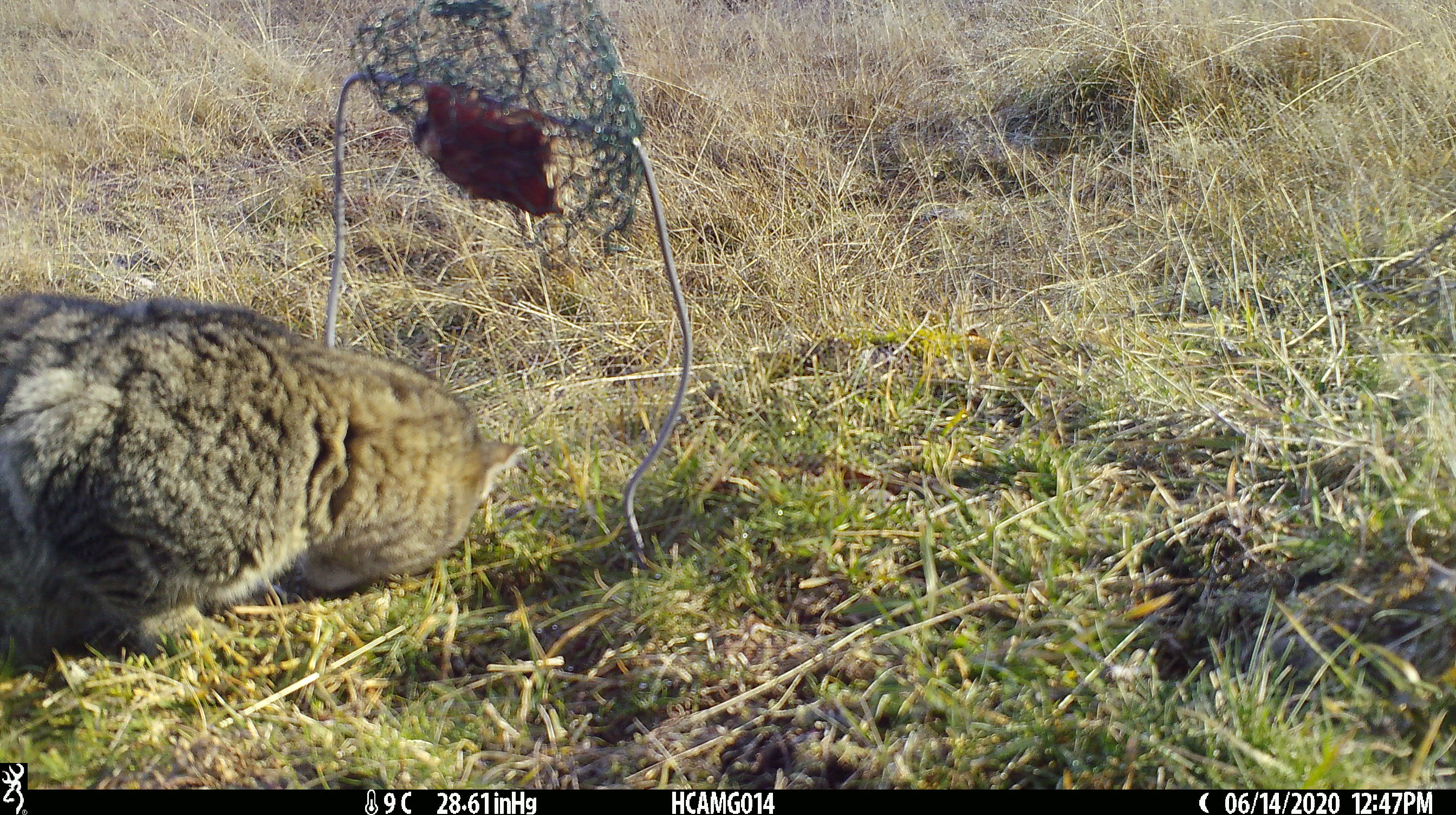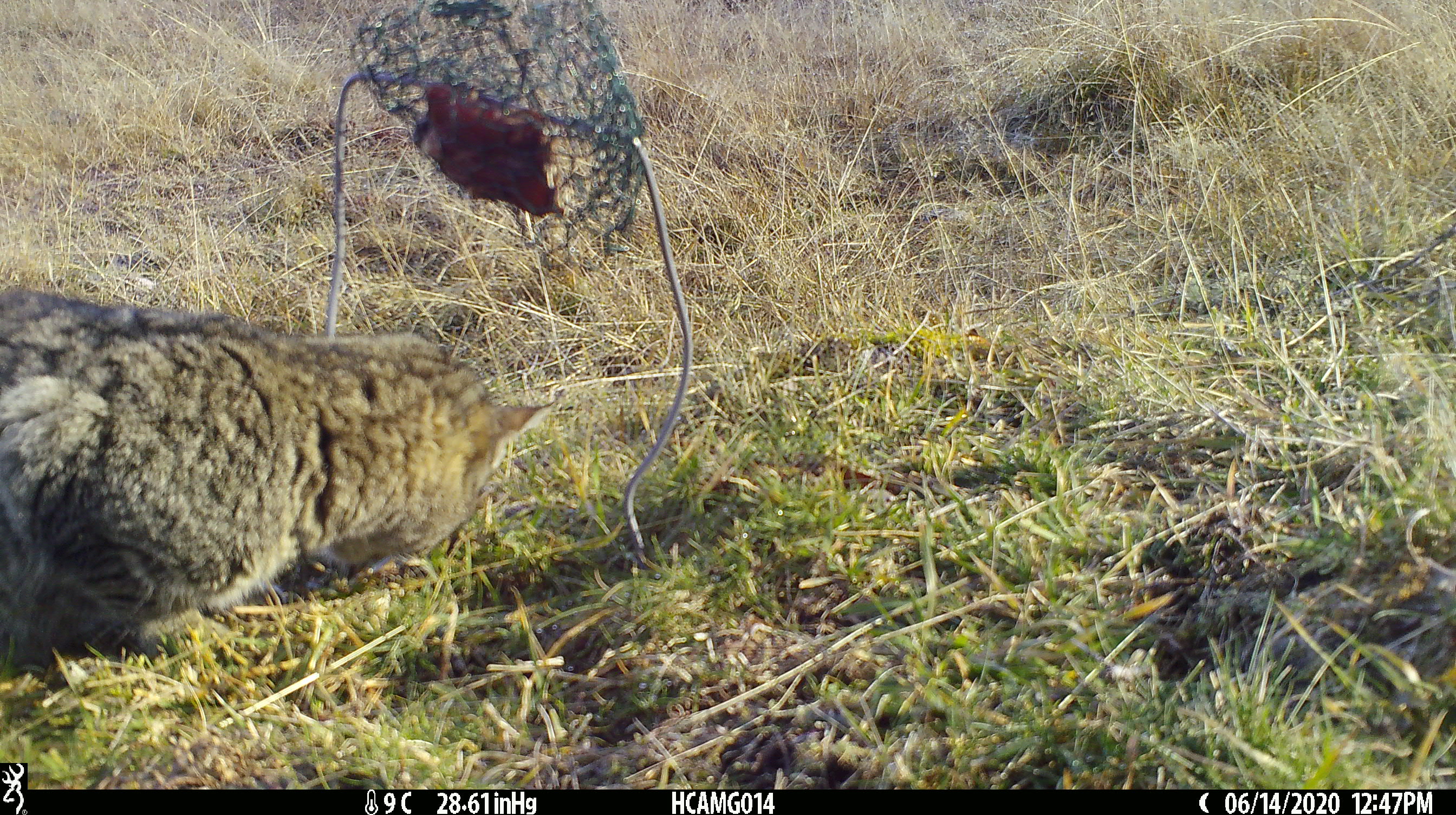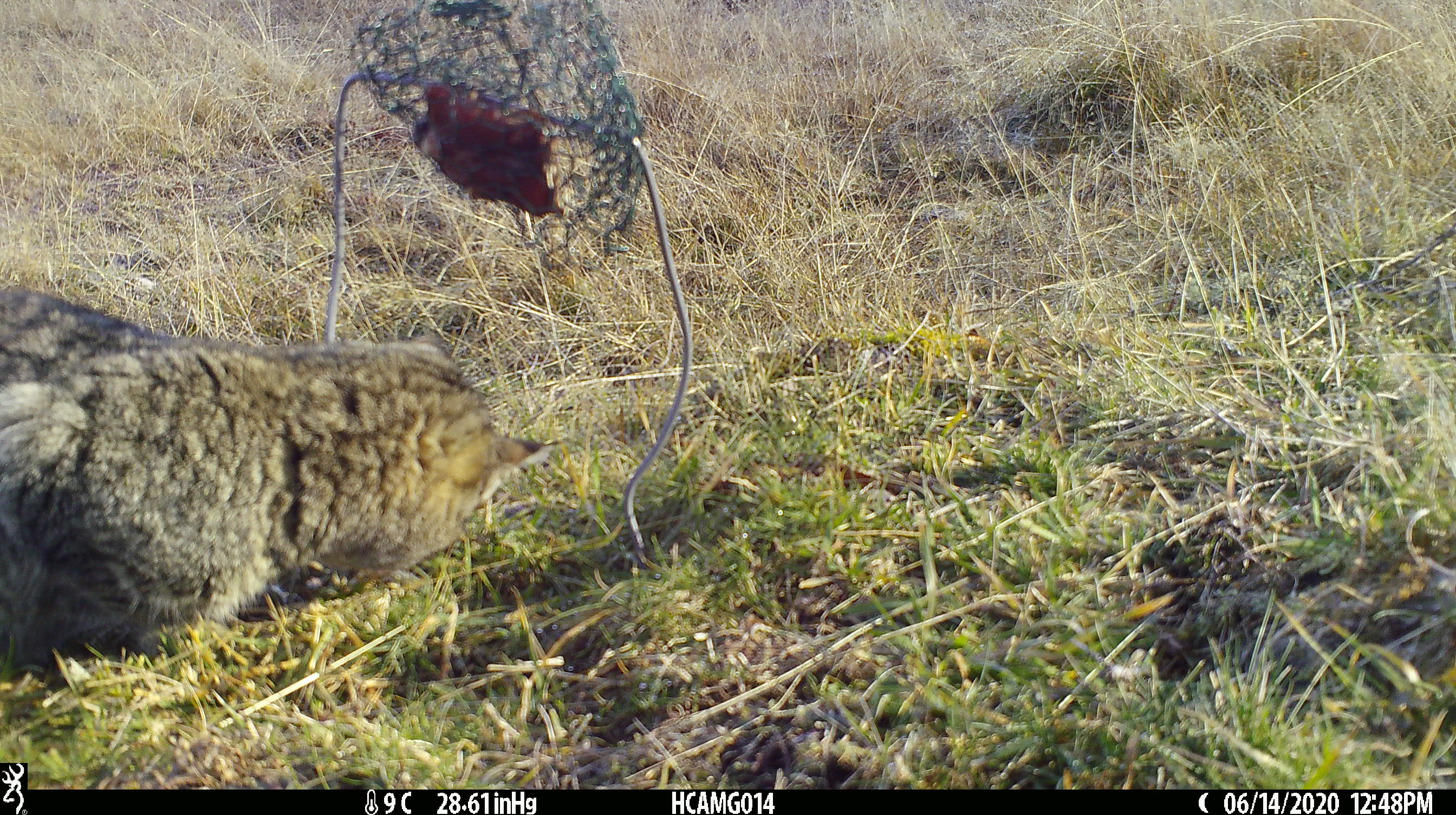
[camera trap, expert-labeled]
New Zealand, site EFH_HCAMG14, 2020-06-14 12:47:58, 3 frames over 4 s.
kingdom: Animalia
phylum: Chordata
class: Mammalia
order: Carnivora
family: Felidae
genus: Felis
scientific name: Felis catus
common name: domestic cat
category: cat